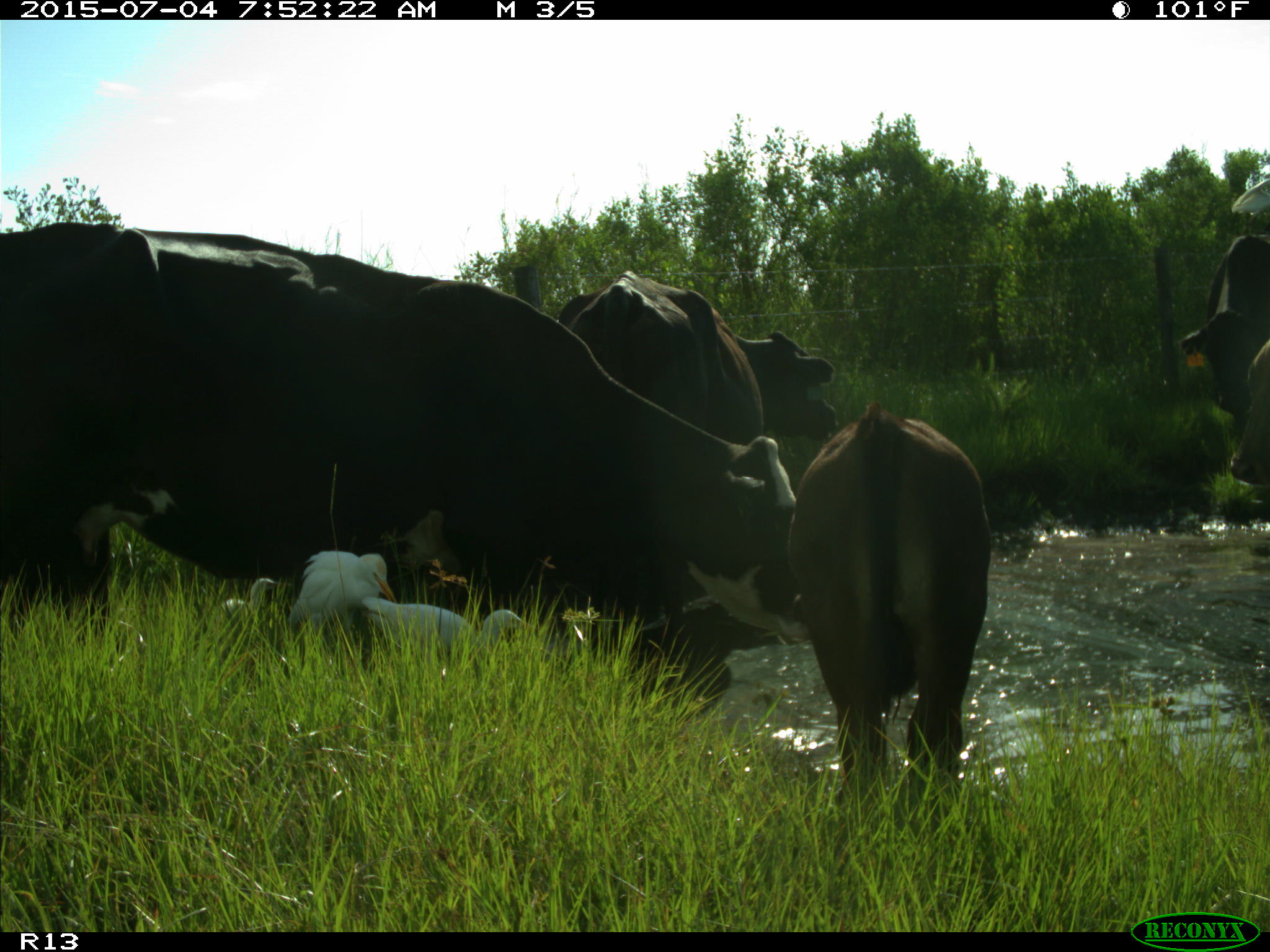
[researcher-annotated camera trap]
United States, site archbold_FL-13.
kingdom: Animalia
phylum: Chordata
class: Mammalia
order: Artiodactyla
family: Bovidae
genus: Bos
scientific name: Bos taurus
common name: domestic cow